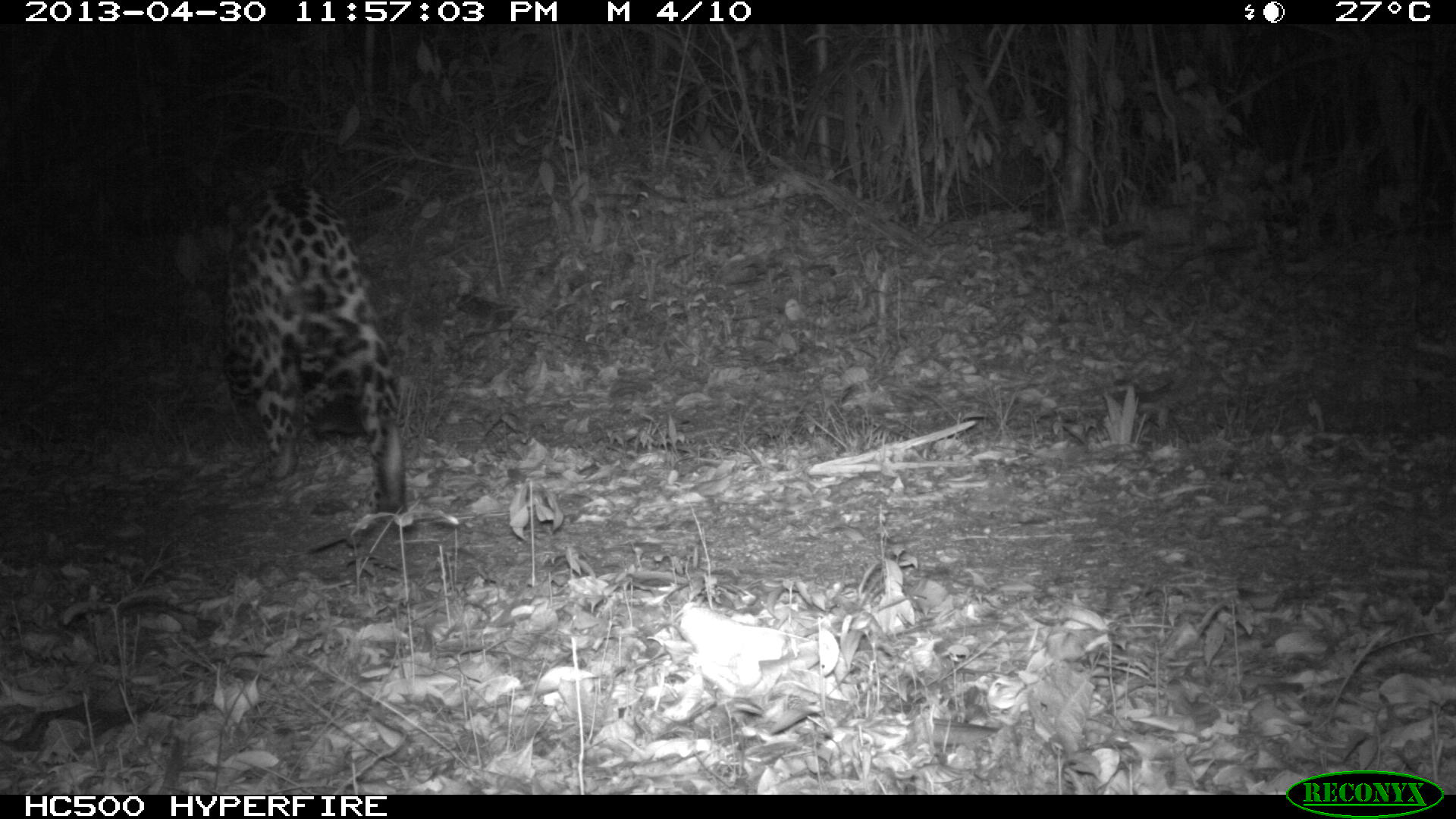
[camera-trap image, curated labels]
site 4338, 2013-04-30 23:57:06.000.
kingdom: Animalia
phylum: Chordata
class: Mammalia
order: Carnivora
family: Felidae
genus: Panthera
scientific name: Panthera onca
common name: jaguar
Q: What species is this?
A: Panthera onca (jaguar).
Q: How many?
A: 1.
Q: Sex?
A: Male.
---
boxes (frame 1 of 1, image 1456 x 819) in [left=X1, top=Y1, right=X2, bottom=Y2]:
panthera onca: [left=213, top=163, right=410, bottom=523]